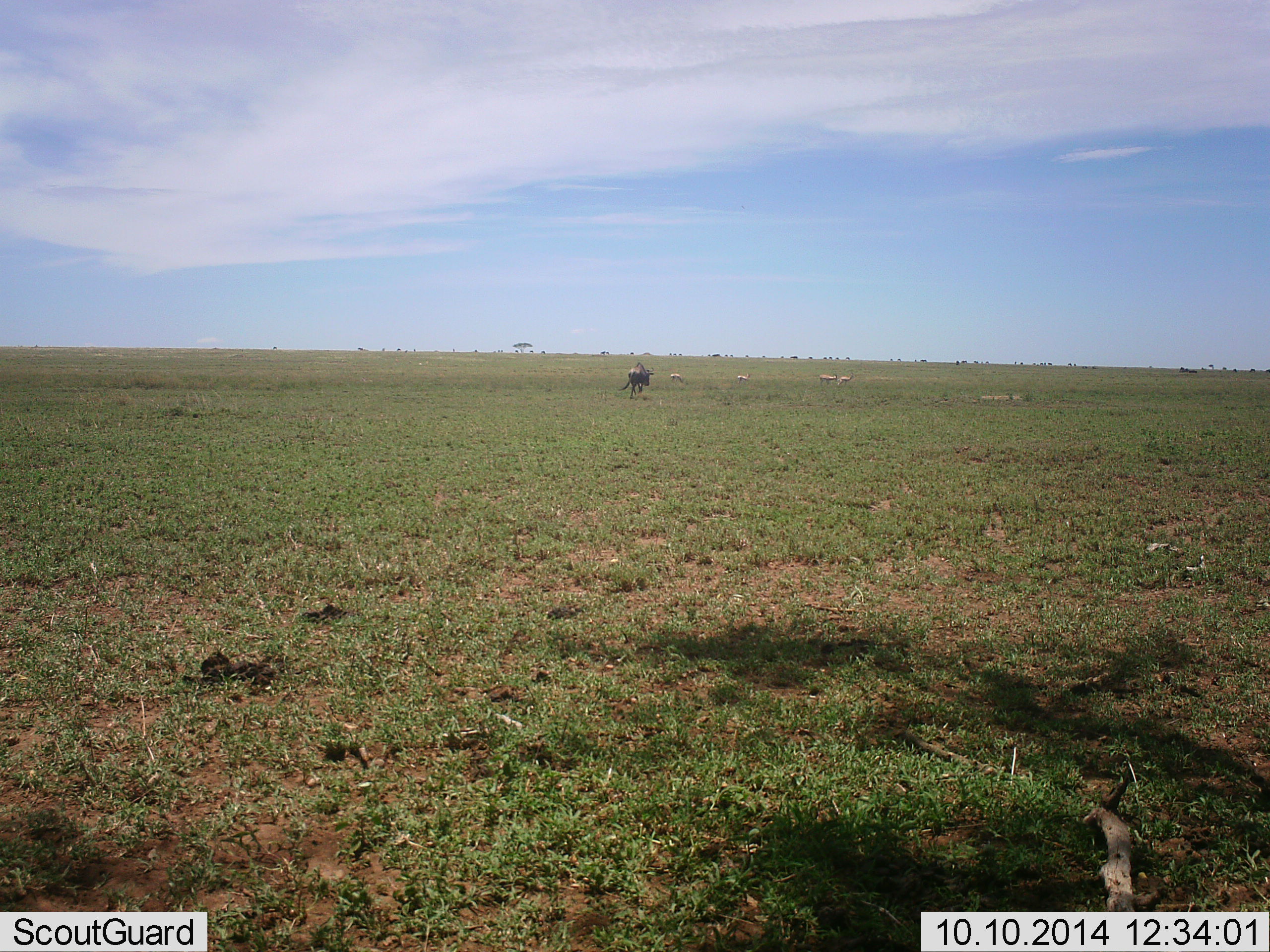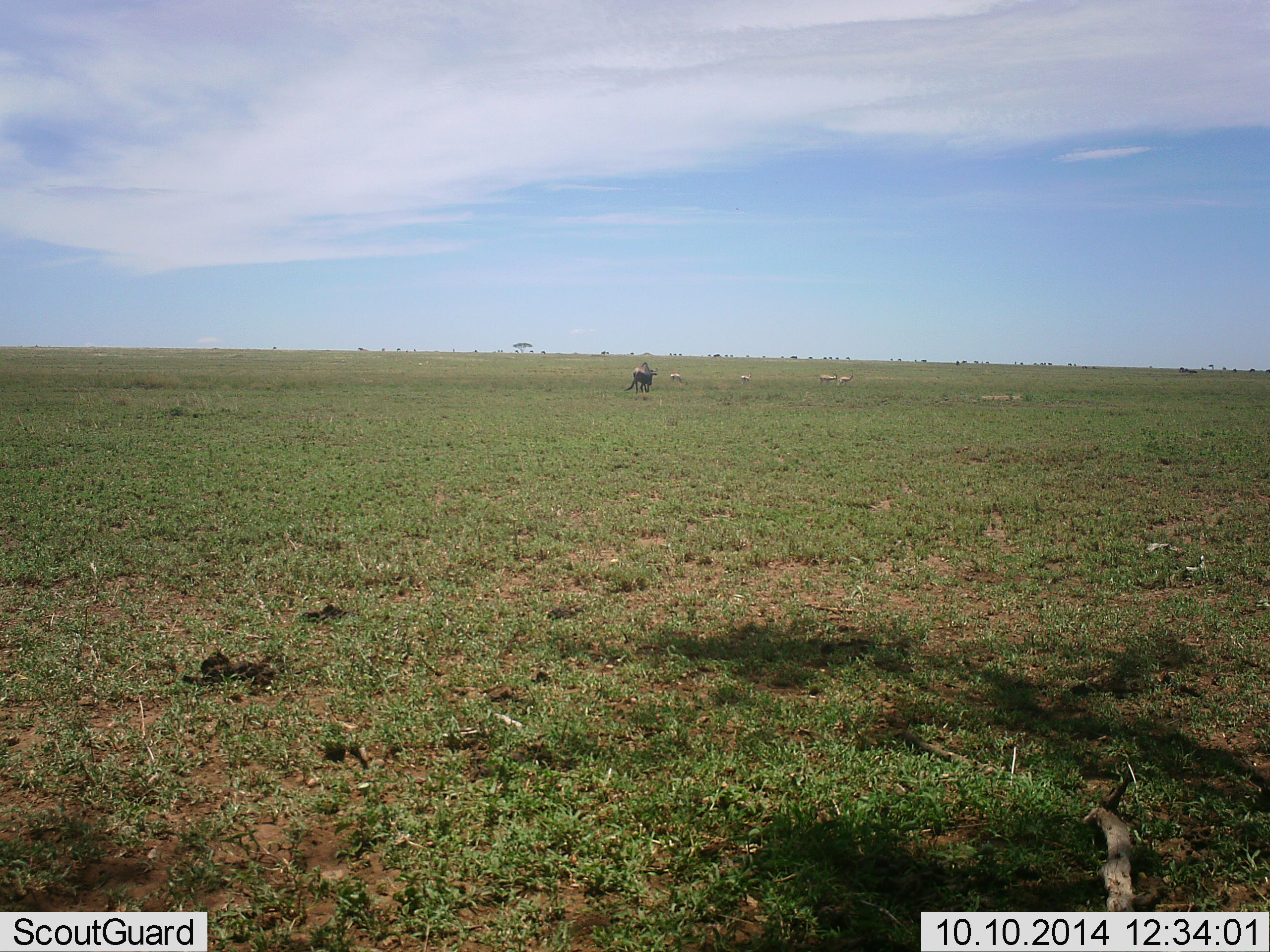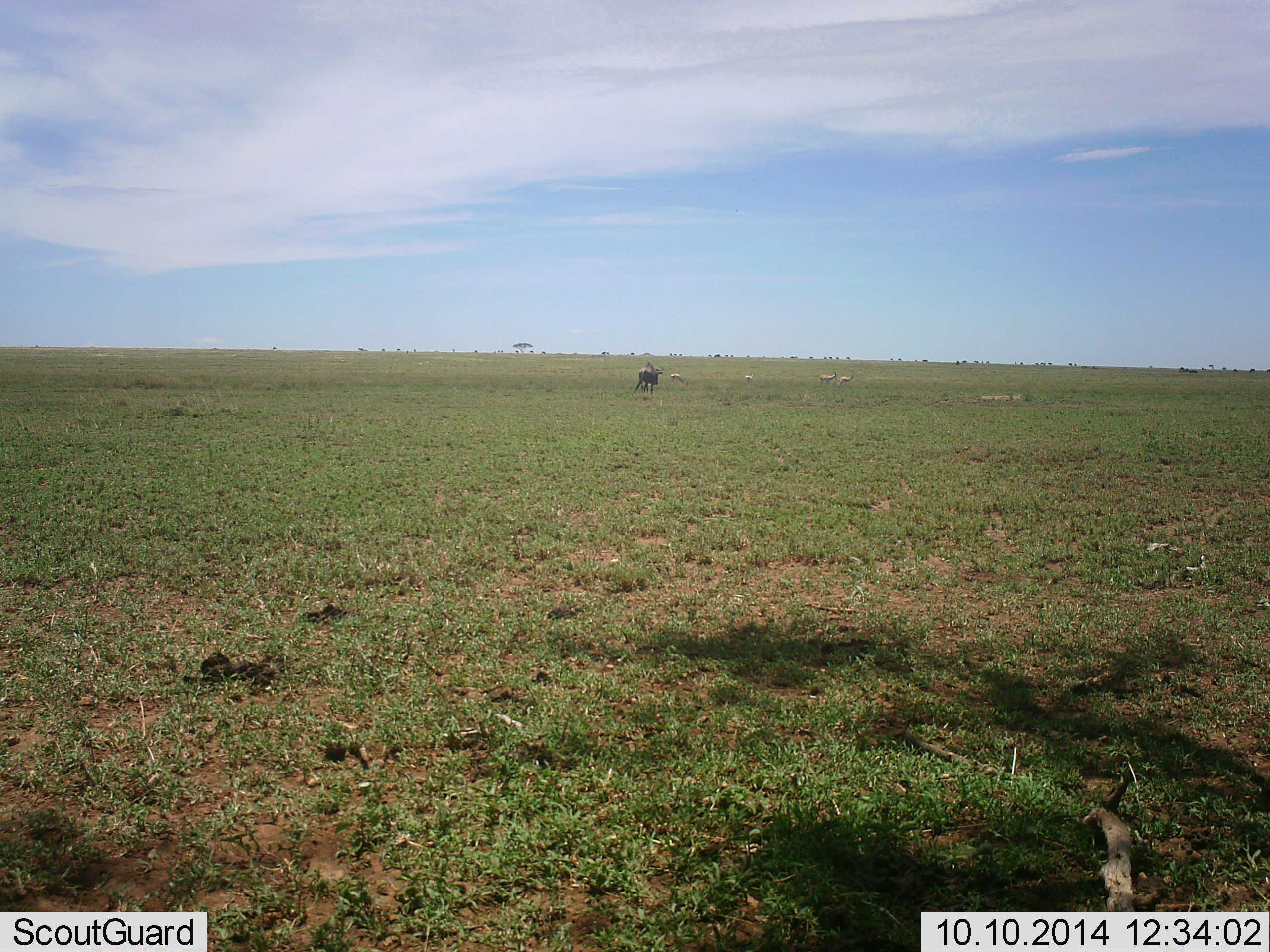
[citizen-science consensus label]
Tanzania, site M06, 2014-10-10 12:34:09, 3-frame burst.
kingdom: Animalia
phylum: Chordata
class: Mammalia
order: Artiodactyla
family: Bovidae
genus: Connochaetes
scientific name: Connochaetes taurinus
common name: blue wildebeest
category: wildebeest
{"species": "wildebeest (blue wildebeest) (Connochaetes taurinus)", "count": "1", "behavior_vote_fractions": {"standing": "0%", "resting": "0%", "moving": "91%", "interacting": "0%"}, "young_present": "0%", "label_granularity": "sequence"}